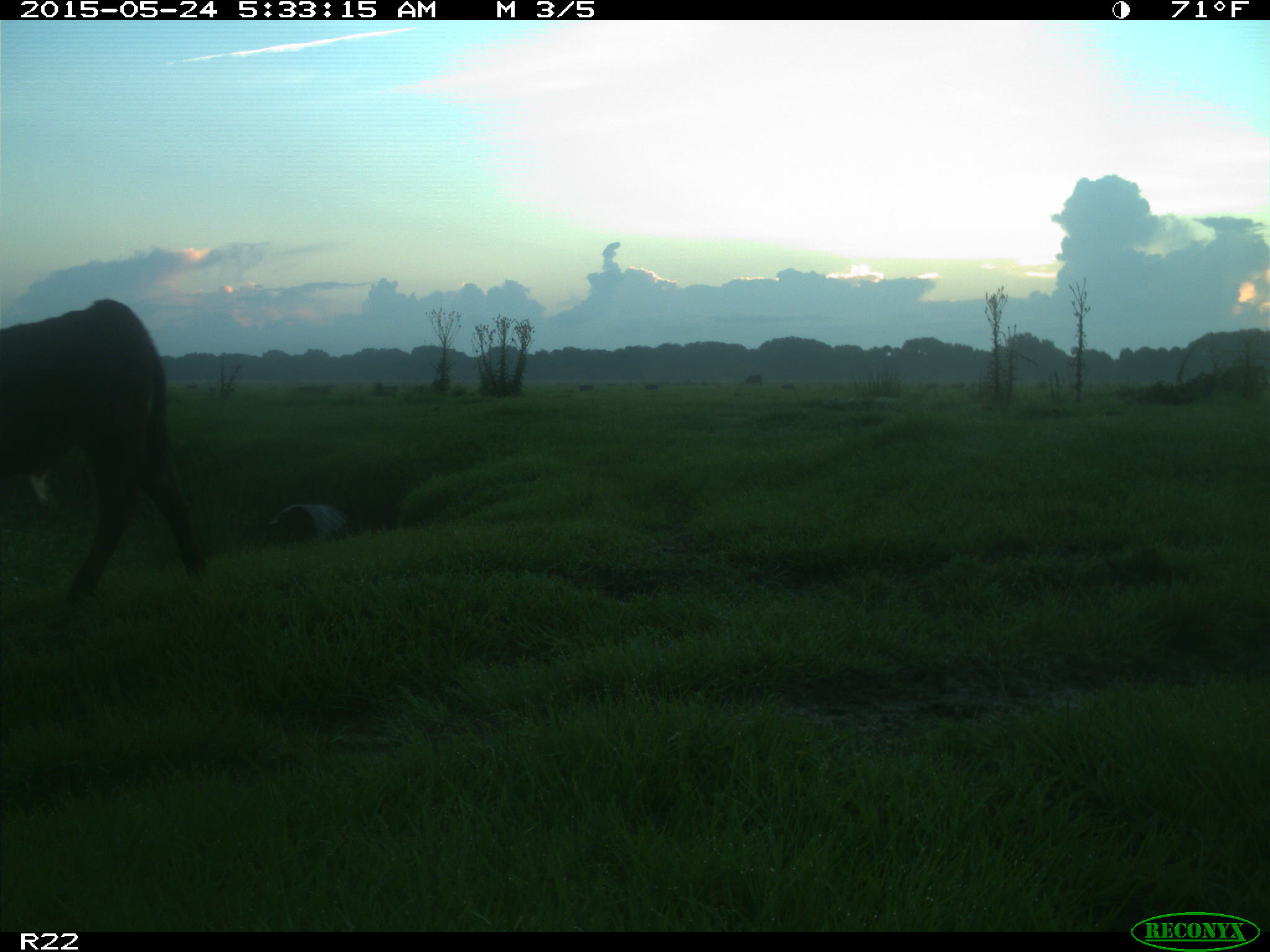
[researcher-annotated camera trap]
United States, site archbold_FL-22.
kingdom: Animalia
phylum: Chordata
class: Mammalia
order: Artiodactyla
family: Bovidae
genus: Bos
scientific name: Bos taurus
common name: domestic cow